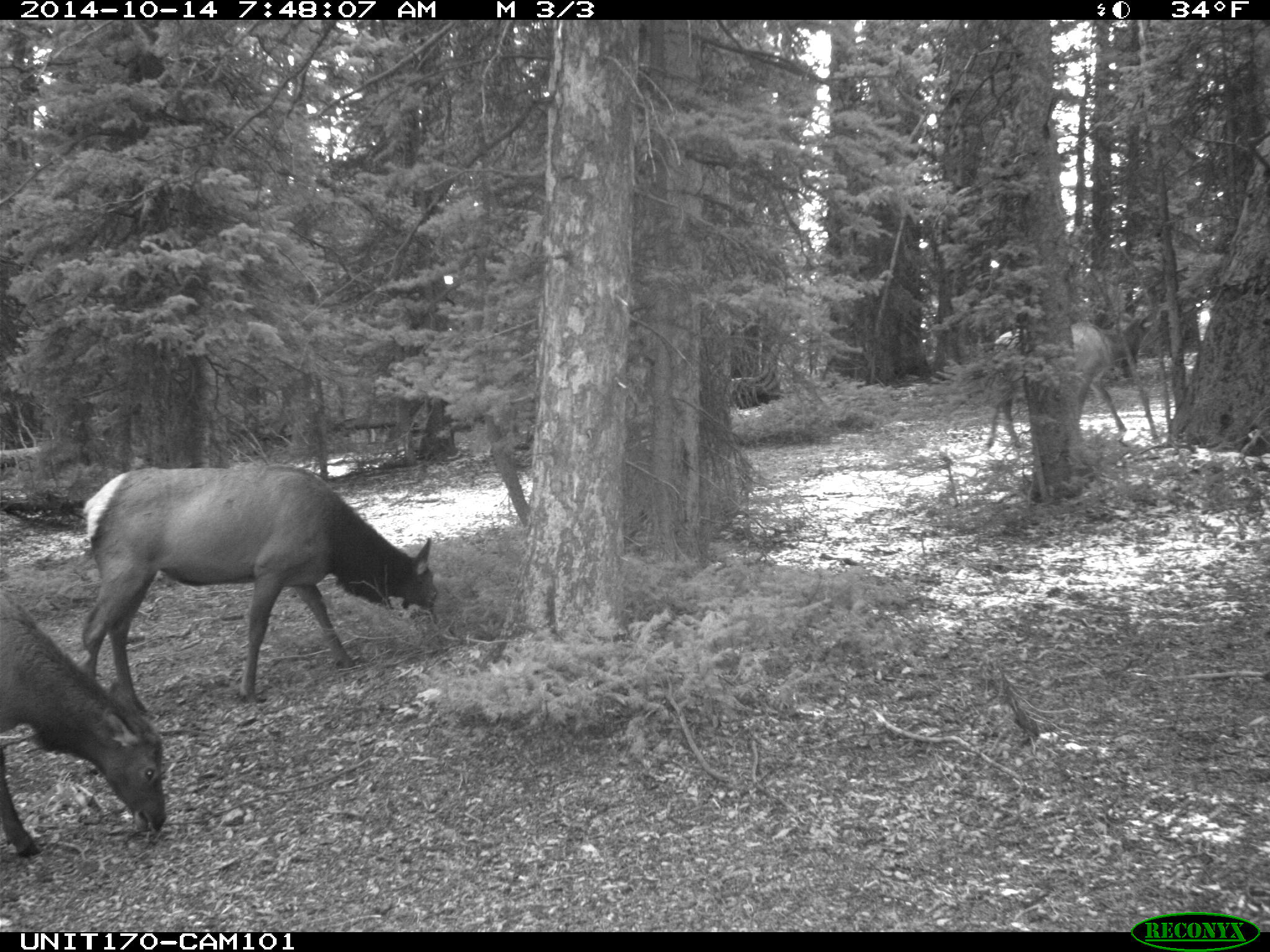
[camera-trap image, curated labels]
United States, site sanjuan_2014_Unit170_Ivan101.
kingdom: Animalia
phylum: Chordata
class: Mammalia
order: Artiodactyla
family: Cervidae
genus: Cervus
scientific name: Cervus elaphus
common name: red deer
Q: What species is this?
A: Cervus elaphus (red deer).